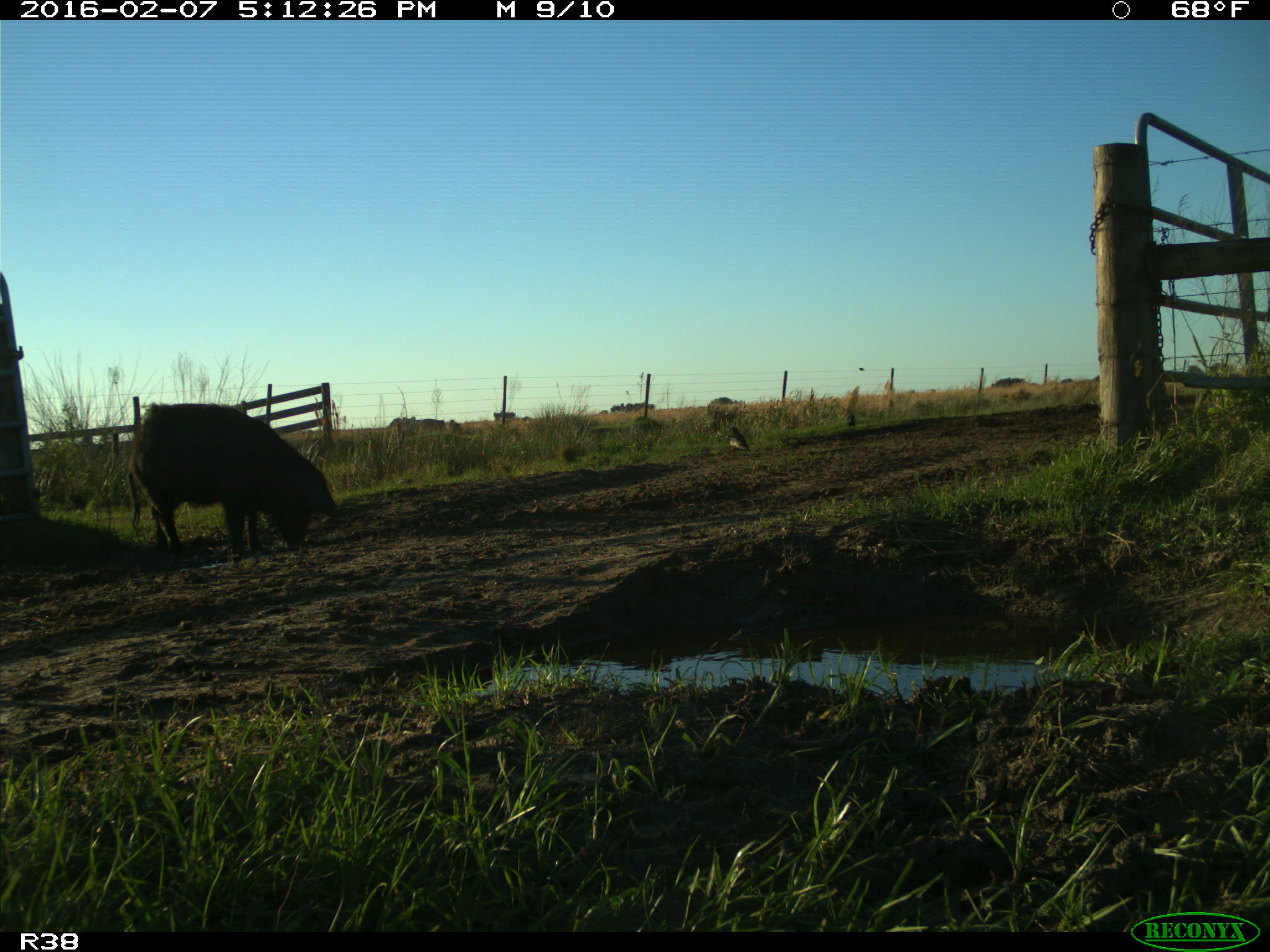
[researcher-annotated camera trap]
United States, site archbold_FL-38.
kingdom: Animalia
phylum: Chordata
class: Mammalia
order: Artiodactyla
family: Suidae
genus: Sus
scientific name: Sus scrofa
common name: wild boar